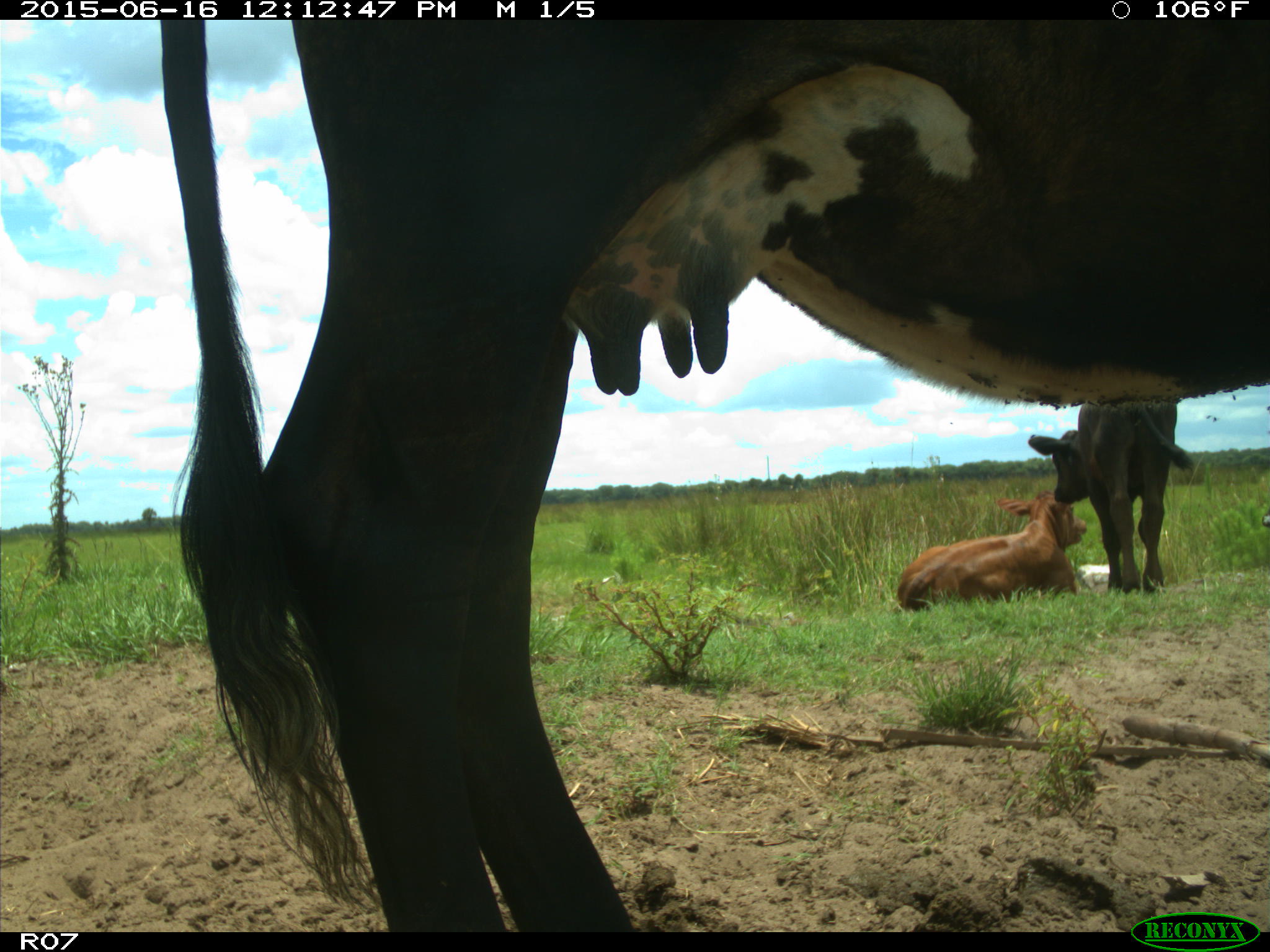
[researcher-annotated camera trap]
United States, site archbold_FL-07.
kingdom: Animalia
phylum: Chordata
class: Mammalia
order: Artiodactyla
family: Bovidae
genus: Bos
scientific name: Bos taurus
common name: domestic cow